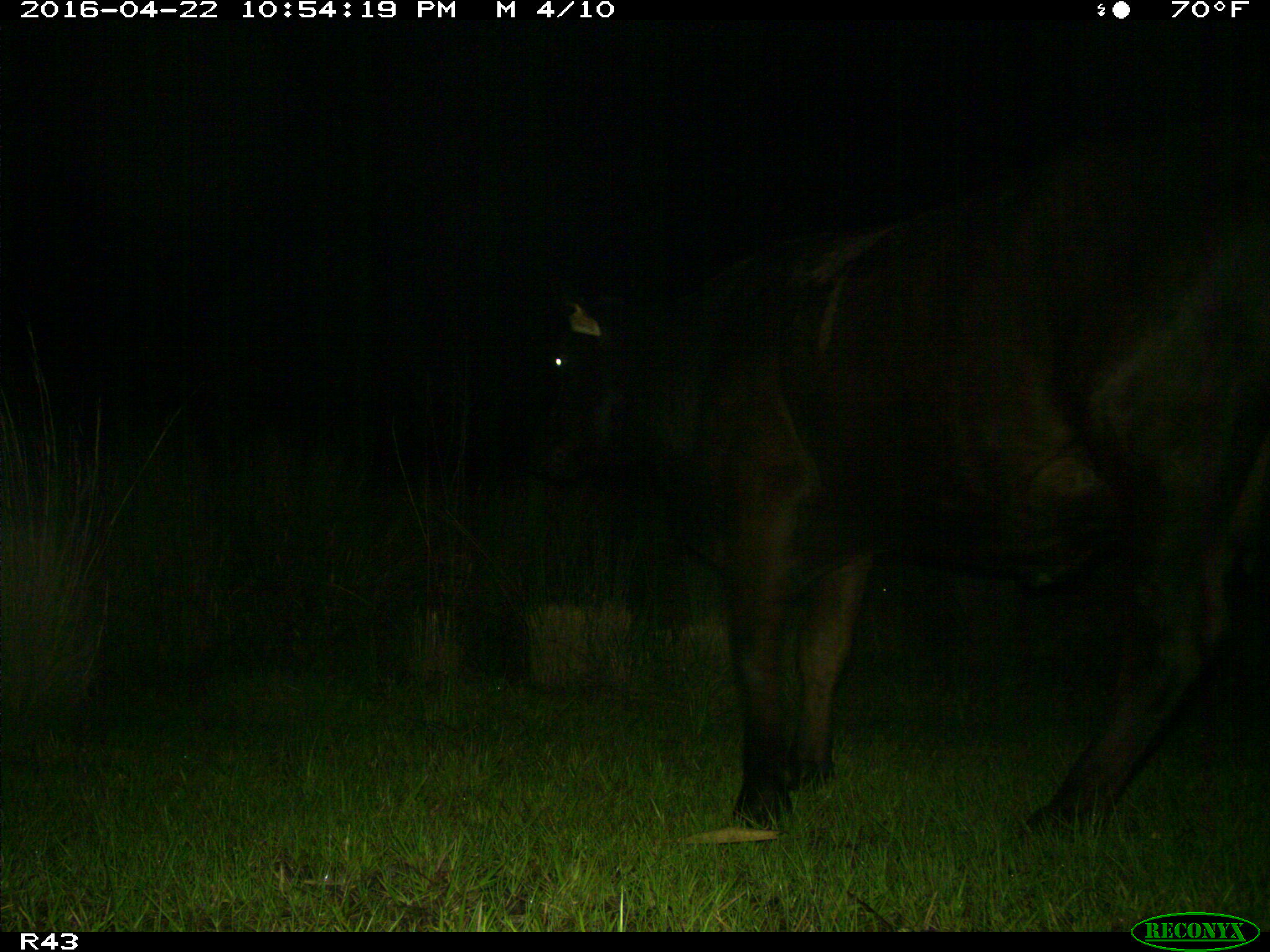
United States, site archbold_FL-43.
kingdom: Animalia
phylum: Chordata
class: Mammalia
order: Artiodactyla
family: Bovidae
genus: Bos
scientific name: Bos taurus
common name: domestic cow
Bos taurus (domestic cow).